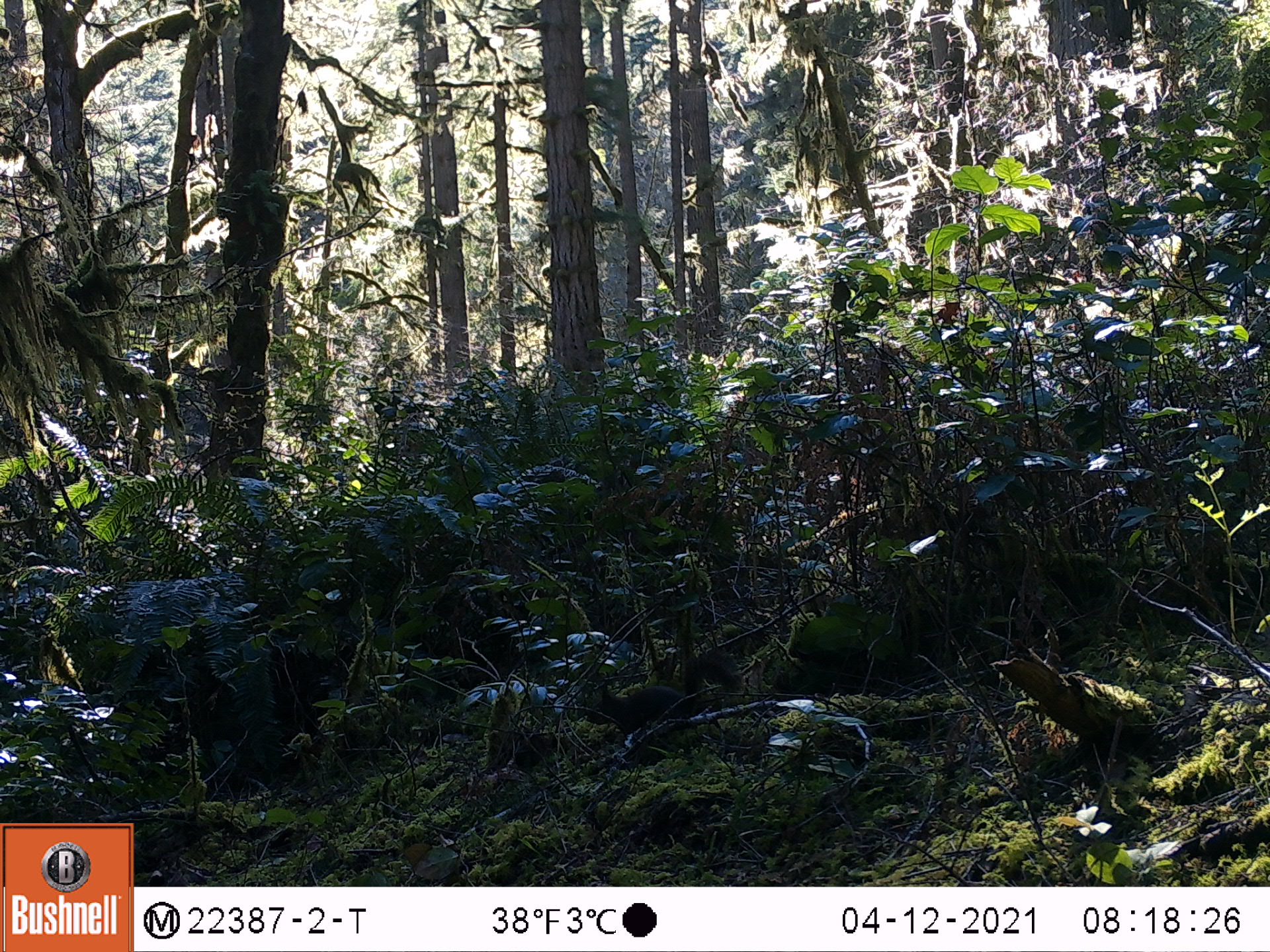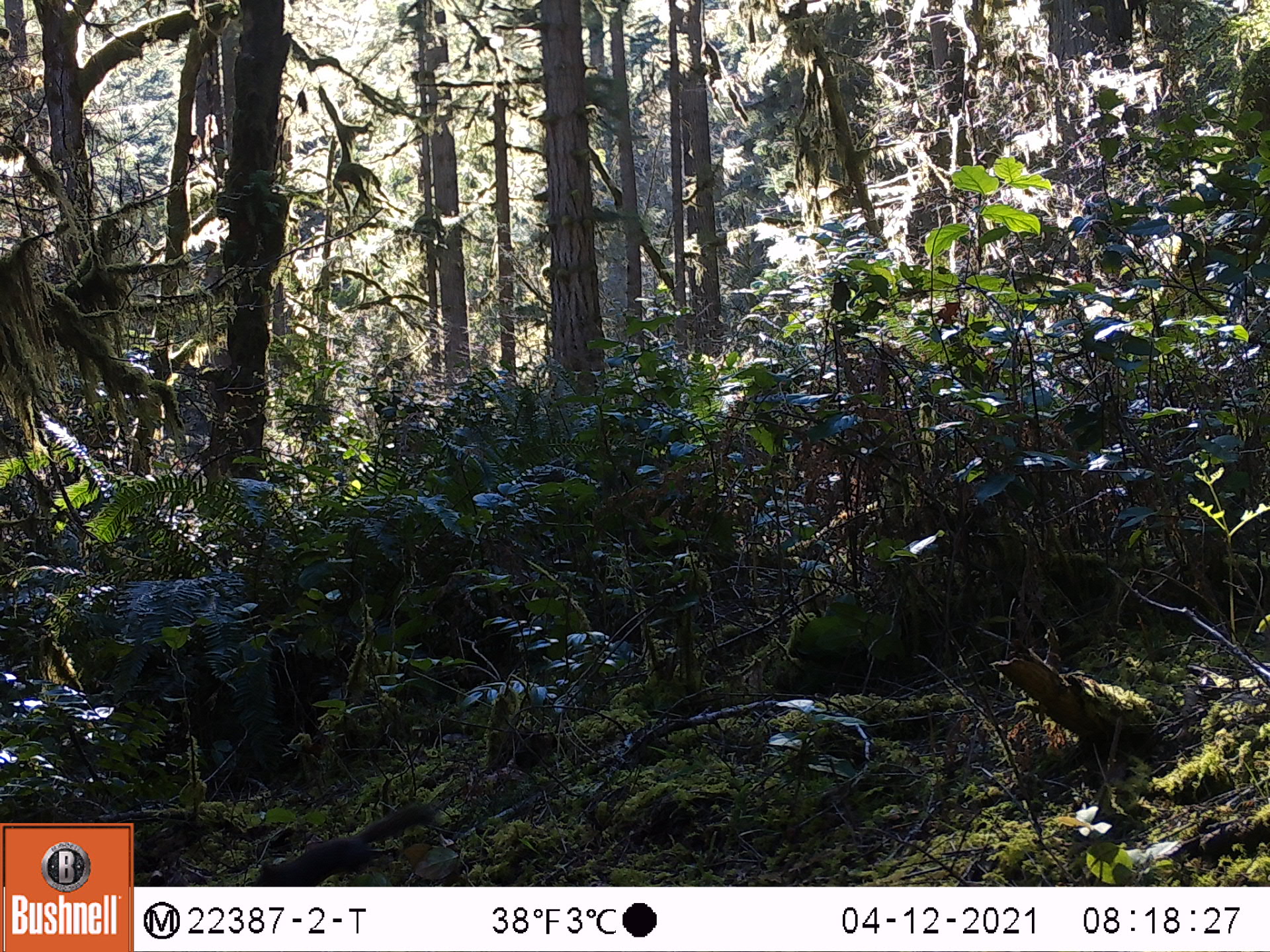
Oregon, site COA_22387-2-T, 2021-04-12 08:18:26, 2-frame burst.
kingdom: Animalia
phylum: Chordata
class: Mammalia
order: Rodentia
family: Sciuridae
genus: Tamiasciurus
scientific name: Tamiasciurus douglasii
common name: douglas squirrel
Douglas squirrel (Tamiasciurus douglasii).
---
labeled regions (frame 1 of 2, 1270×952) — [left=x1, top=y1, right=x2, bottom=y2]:
douglas squirrel: [left=586, top=642, right=739, bottom=746]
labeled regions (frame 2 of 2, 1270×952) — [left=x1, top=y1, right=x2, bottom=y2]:
douglas squirrel: [left=253, top=797, right=440, bottom=883]